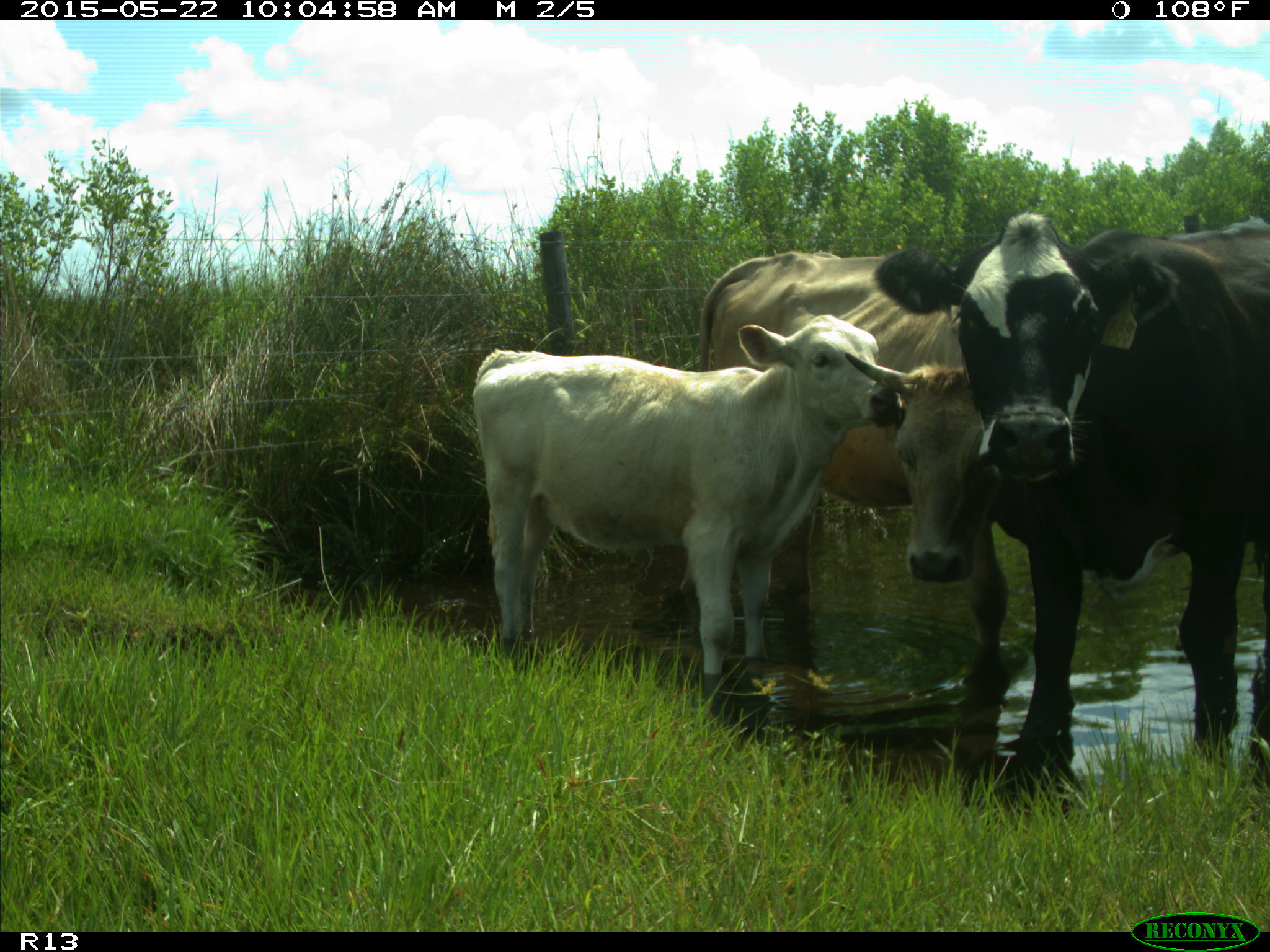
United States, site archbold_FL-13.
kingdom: Animalia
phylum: Chordata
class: Mammalia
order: Artiodactyla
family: Bovidae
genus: Bos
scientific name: Bos taurus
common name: domestic cow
Bos taurus (domestic cow).